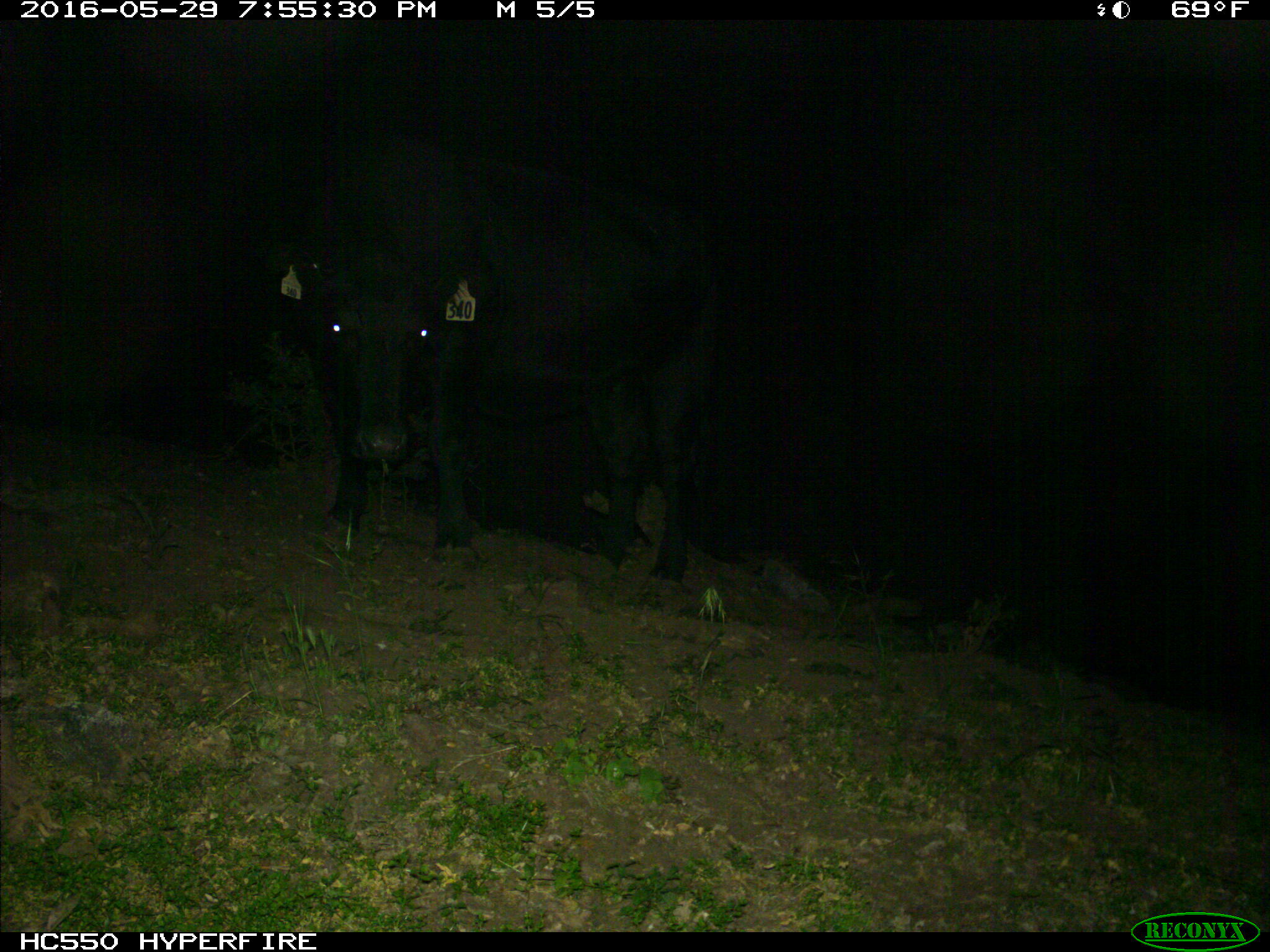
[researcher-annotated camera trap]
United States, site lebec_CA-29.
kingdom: Animalia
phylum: Chordata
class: Mammalia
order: Artiodactyla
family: Bovidae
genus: Bos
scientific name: Bos taurus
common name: domestic cow